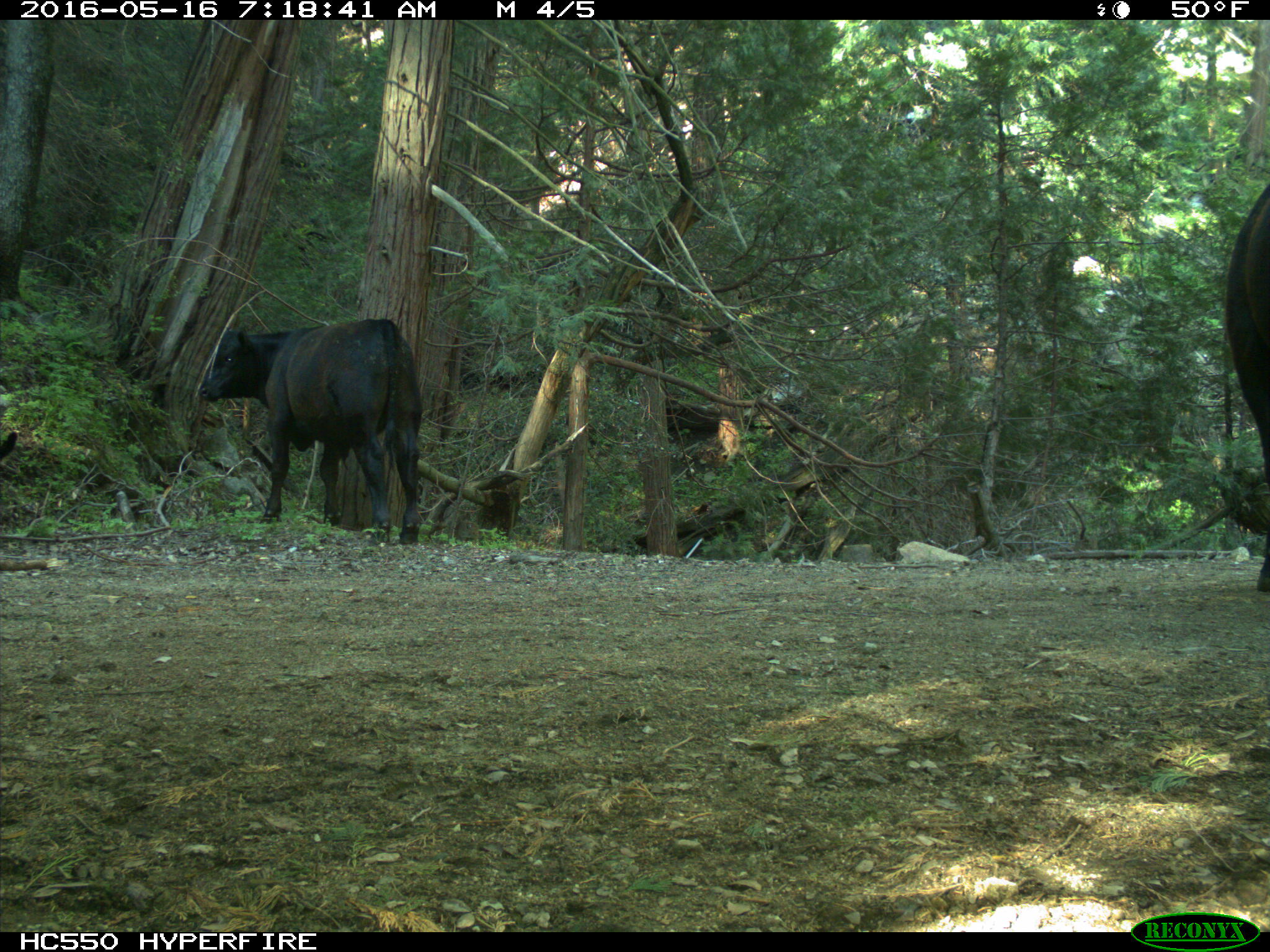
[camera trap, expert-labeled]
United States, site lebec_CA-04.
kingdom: Animalia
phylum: Chordata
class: Mammalia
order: Artiodactyla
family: Bovidae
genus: Bos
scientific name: Bos taurus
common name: domestic cow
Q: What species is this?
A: Bos taurus (domestic cow).